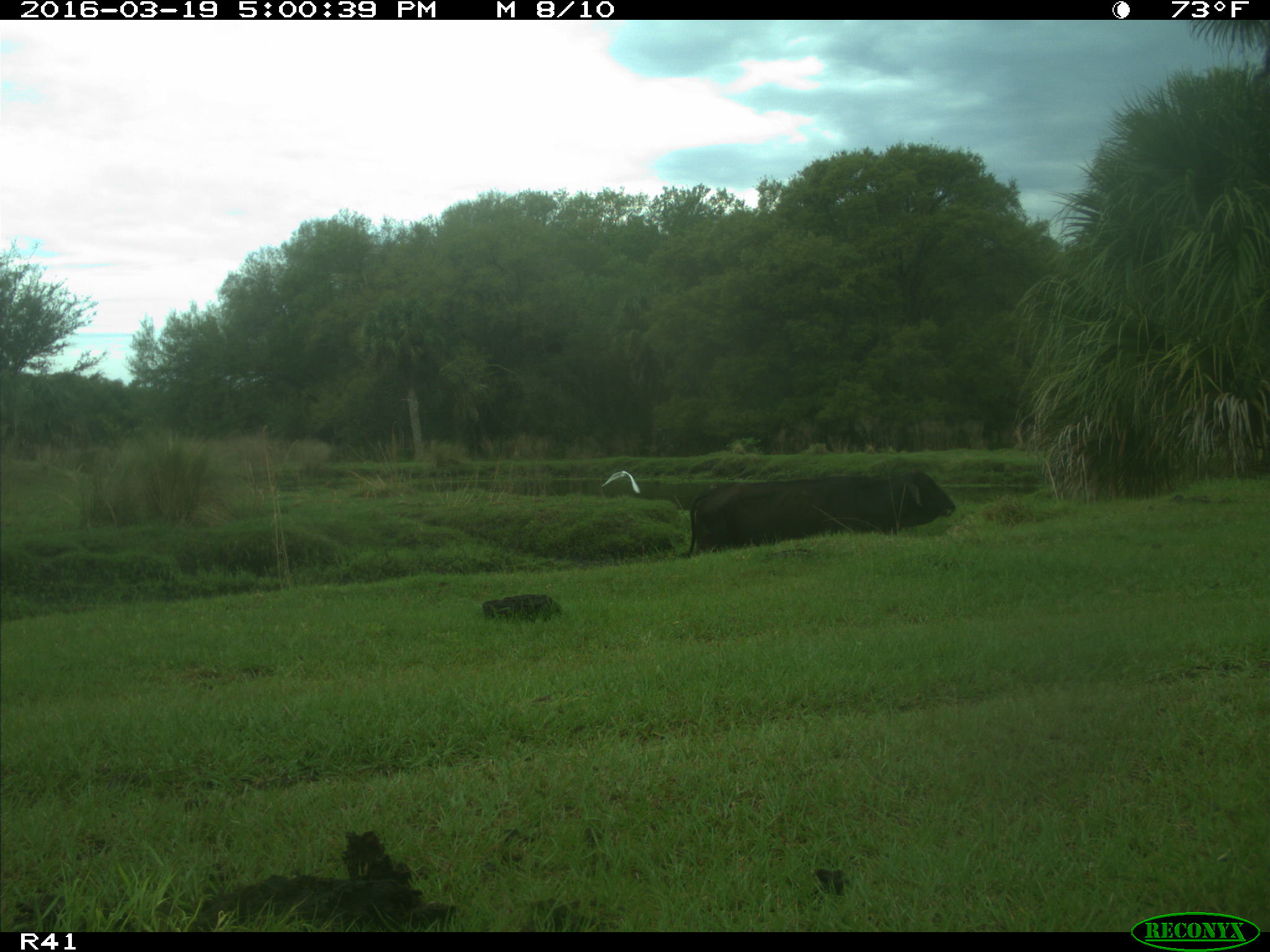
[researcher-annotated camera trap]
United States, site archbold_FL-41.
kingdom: Animalia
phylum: Chordata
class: Mammalia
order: Artiodactyla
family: Bovidae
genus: Bos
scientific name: Bos taurus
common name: domestic cow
Bos taurus (domestic cow).